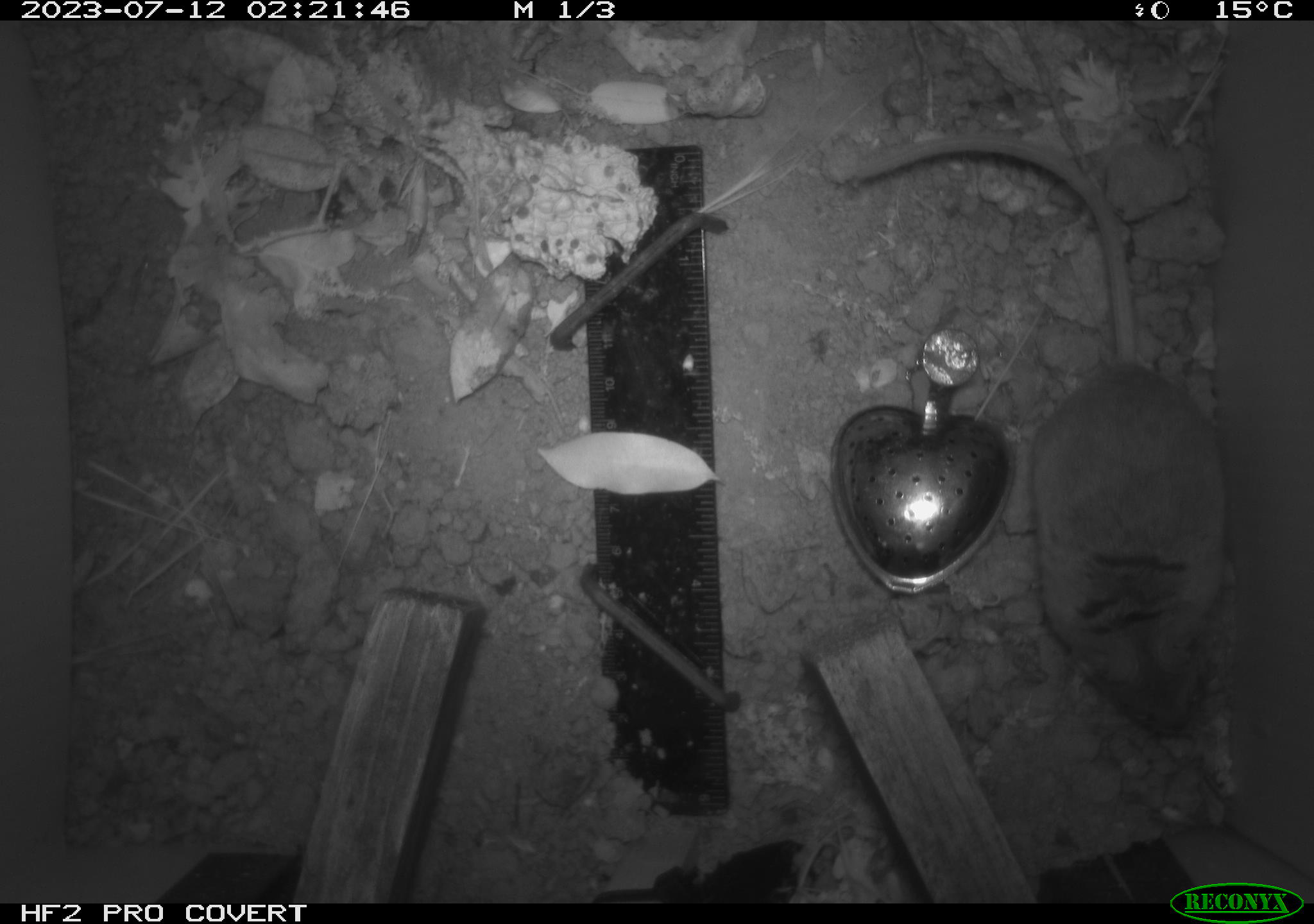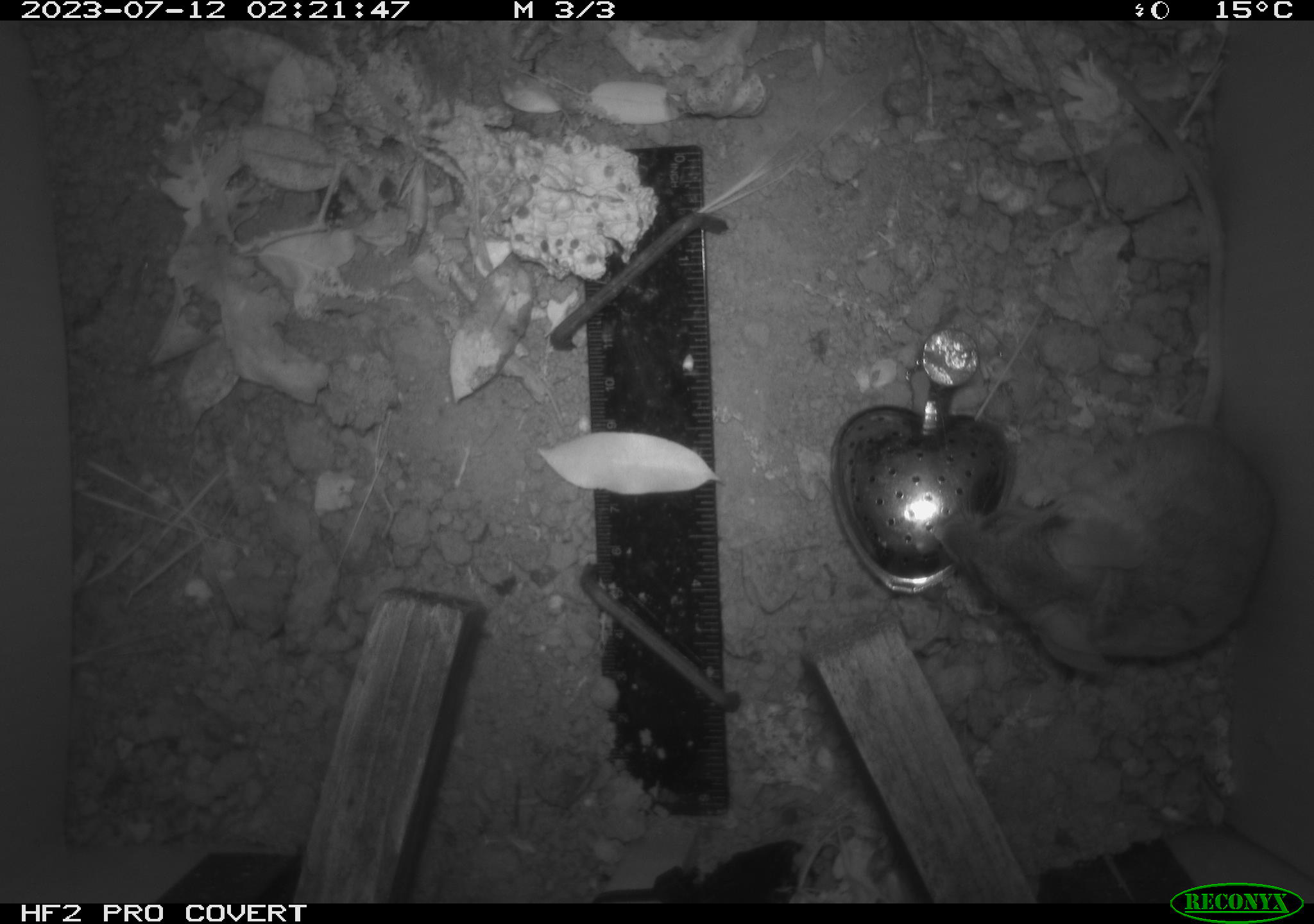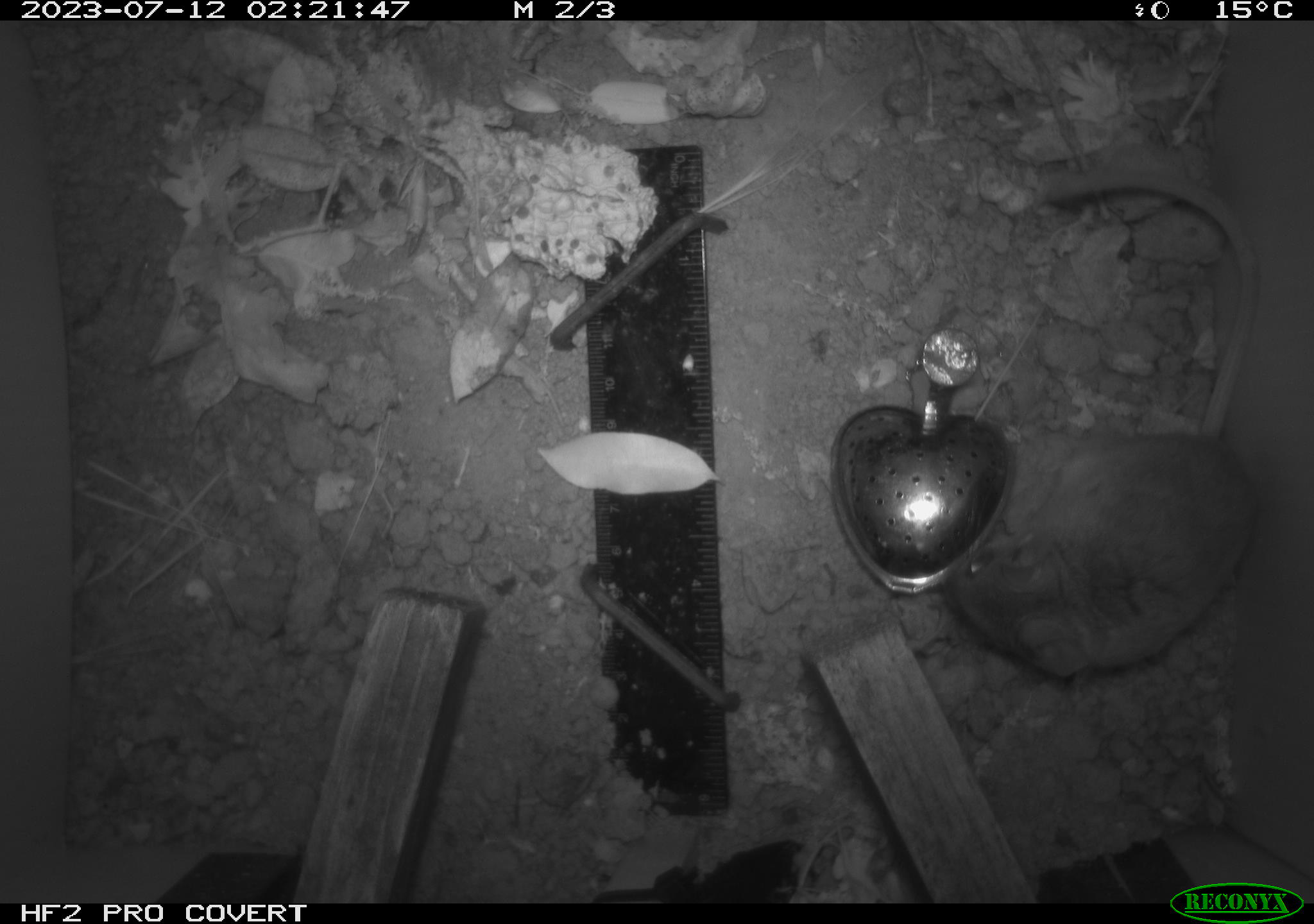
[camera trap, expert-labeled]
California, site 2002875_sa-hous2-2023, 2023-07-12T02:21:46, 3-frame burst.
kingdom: Animalia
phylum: Chordata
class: Mammalia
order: Rodentia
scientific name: Rodentia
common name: mouse species